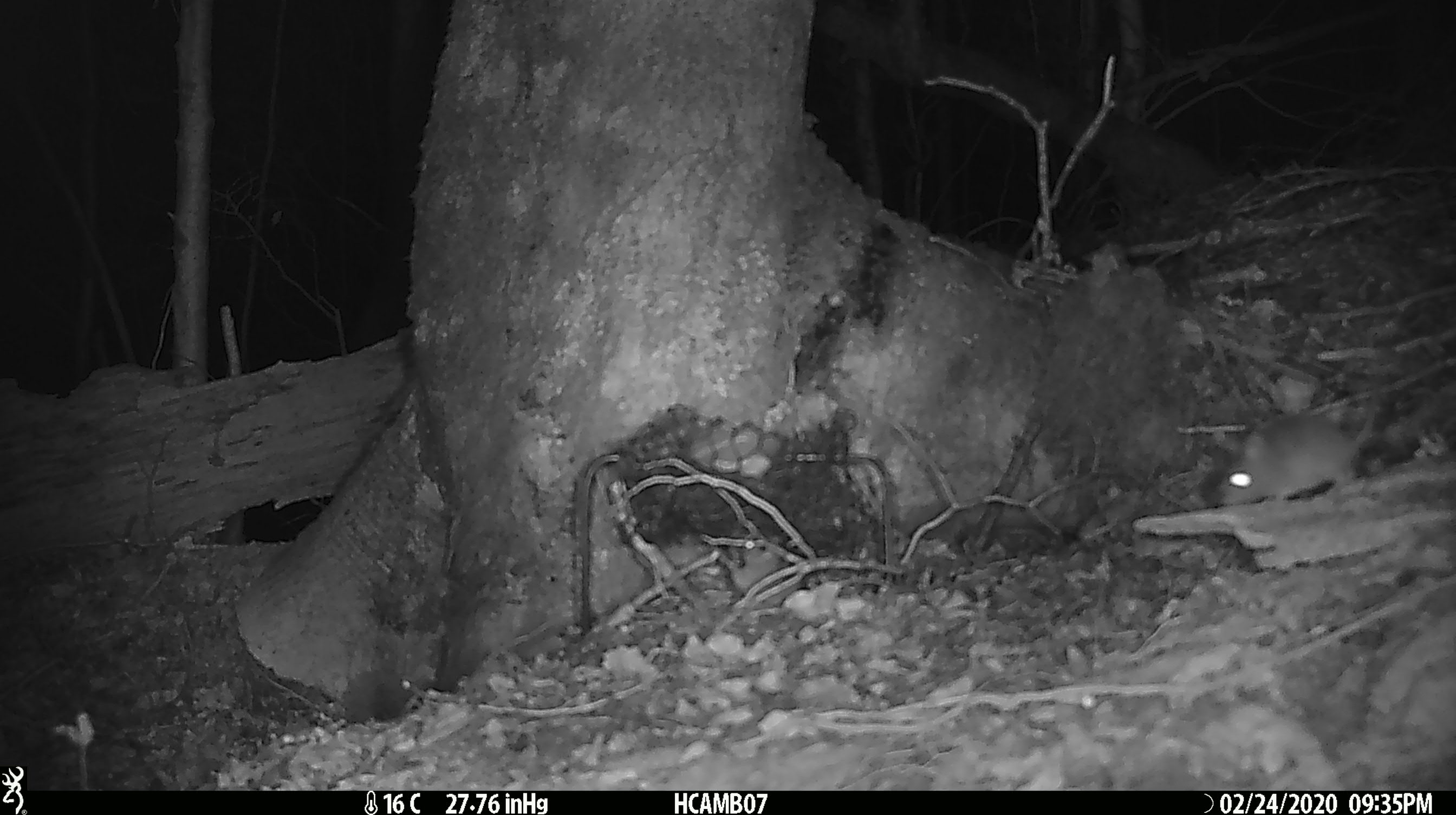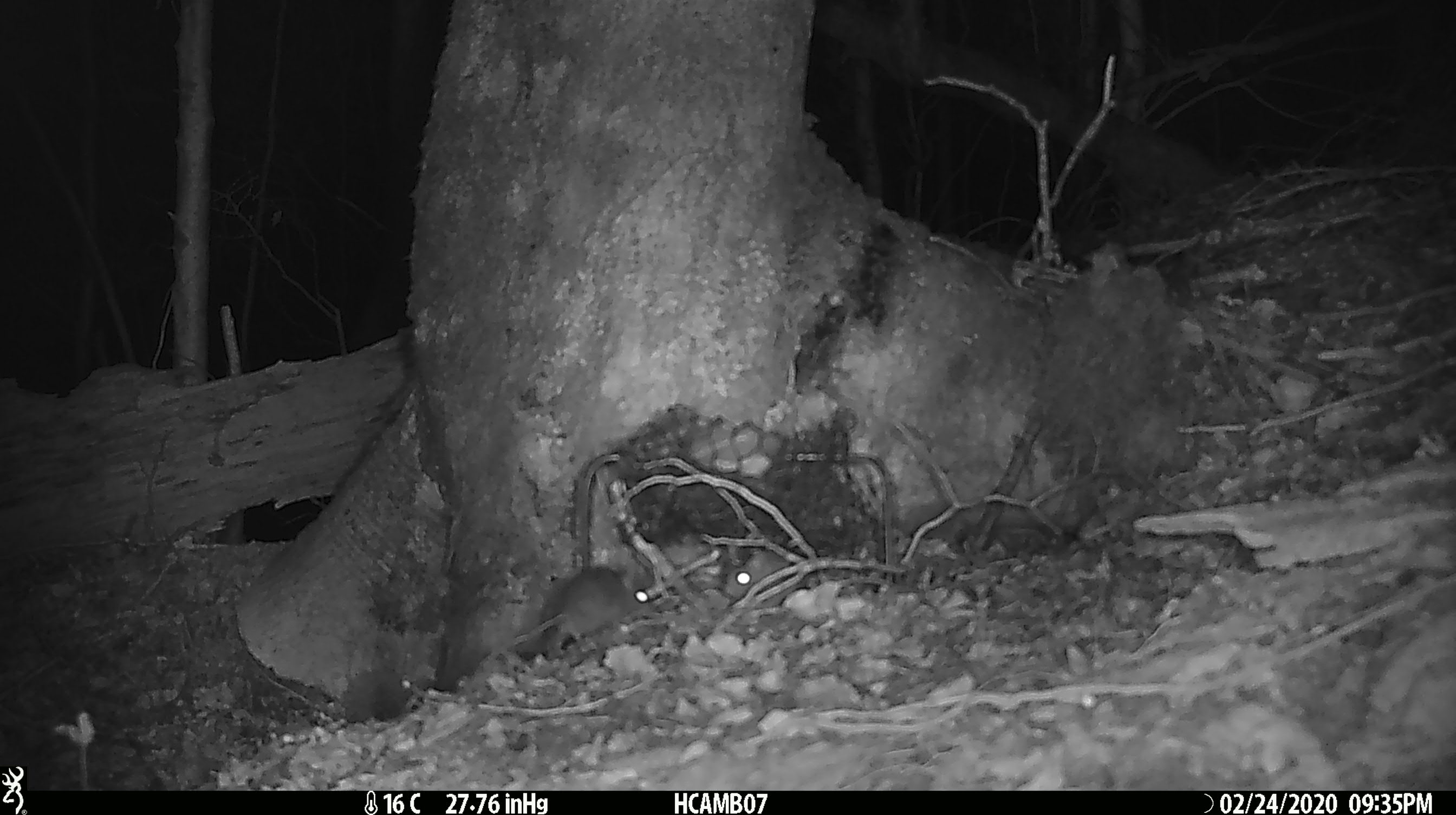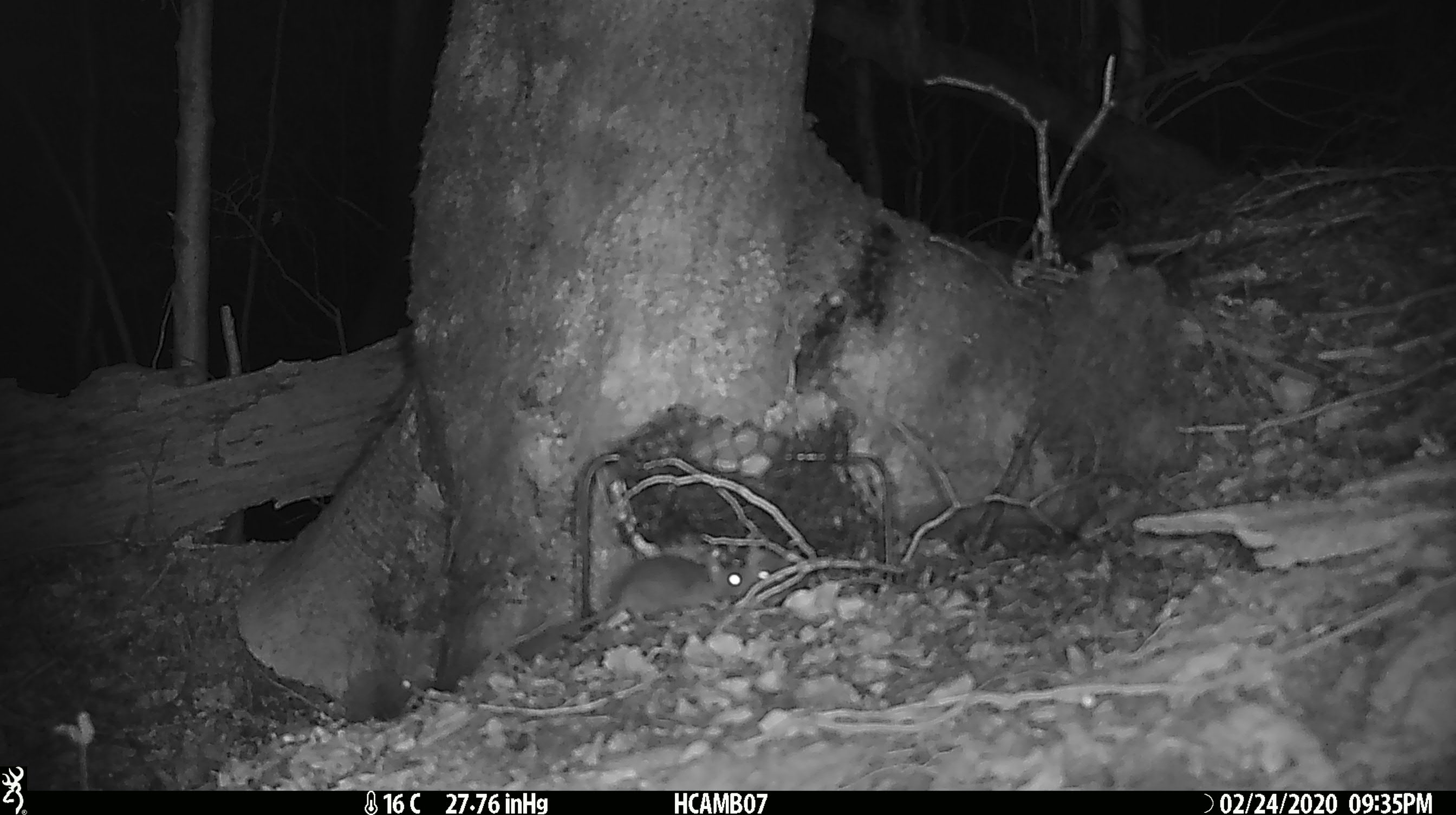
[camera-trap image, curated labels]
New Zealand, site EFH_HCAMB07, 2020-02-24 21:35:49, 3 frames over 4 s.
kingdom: Animalia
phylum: Chordata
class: Mammalia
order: Rodentia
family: Muridae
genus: Mus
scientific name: Mus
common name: mouse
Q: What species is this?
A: Mouse (Mus).